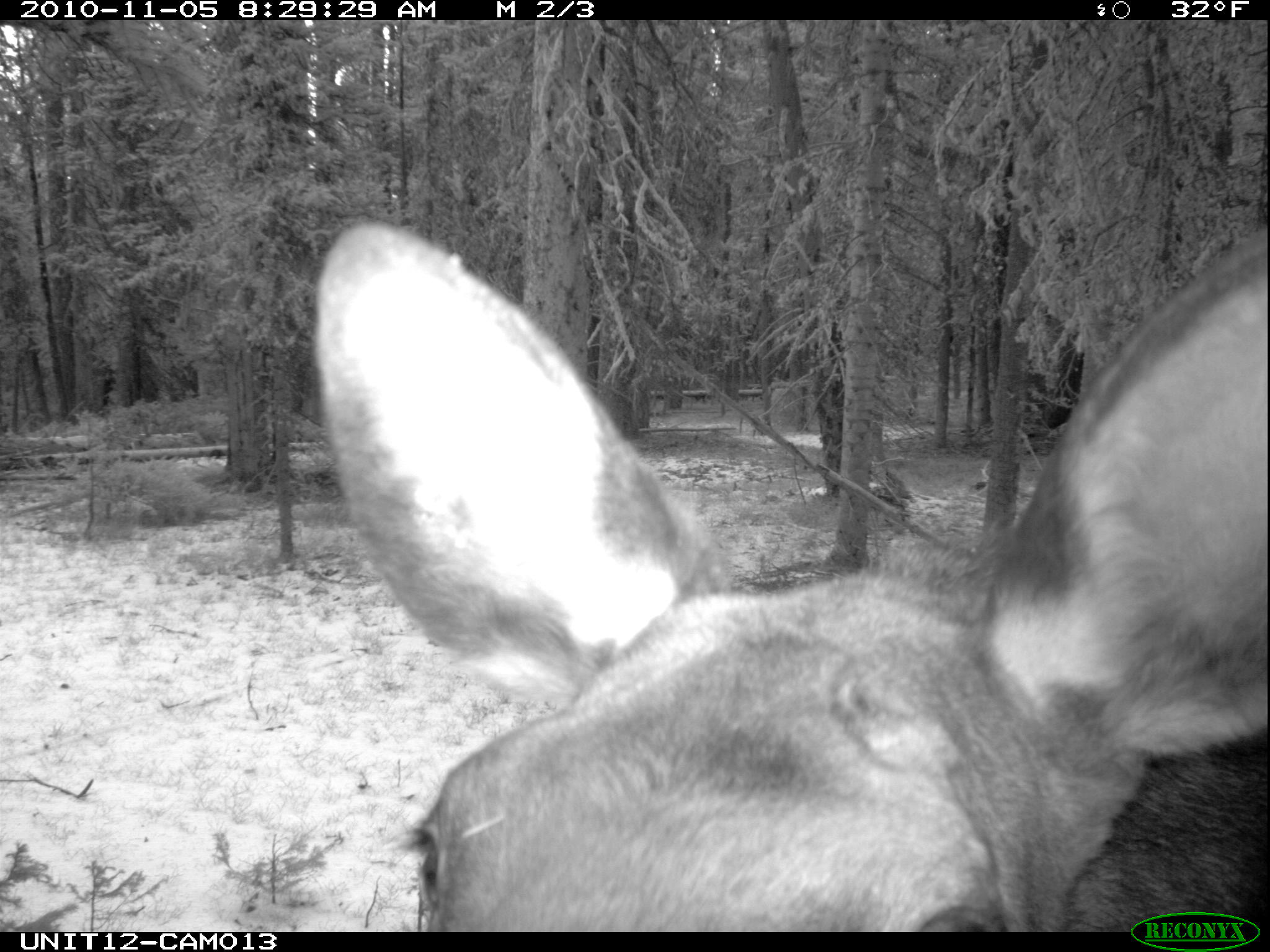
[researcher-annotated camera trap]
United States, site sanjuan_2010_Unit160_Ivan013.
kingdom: Animalia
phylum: Chordata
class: Mammalia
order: Artiodactyla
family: Cervidae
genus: Alces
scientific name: Alces alces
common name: moose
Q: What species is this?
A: Alces alces (moose).